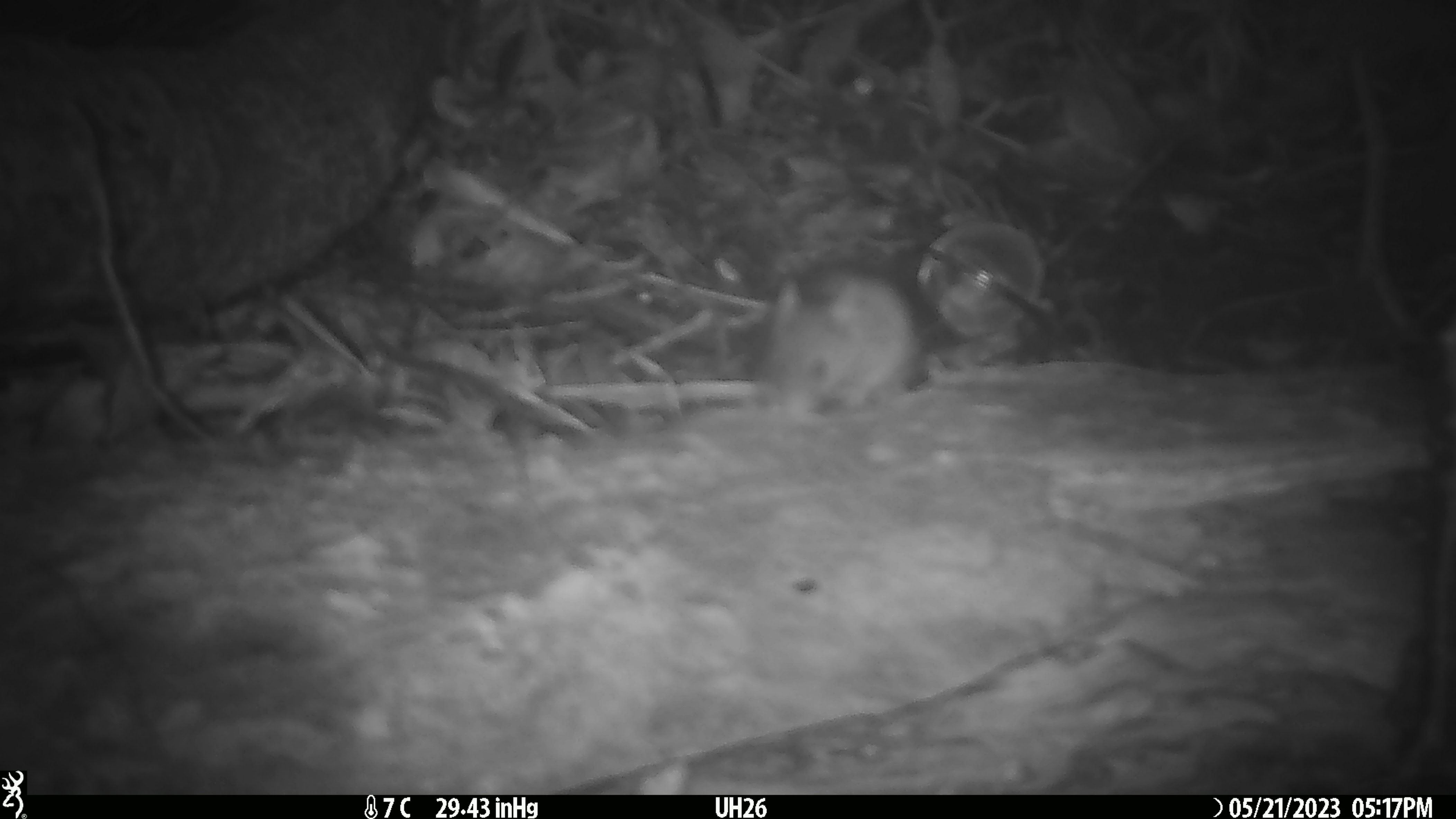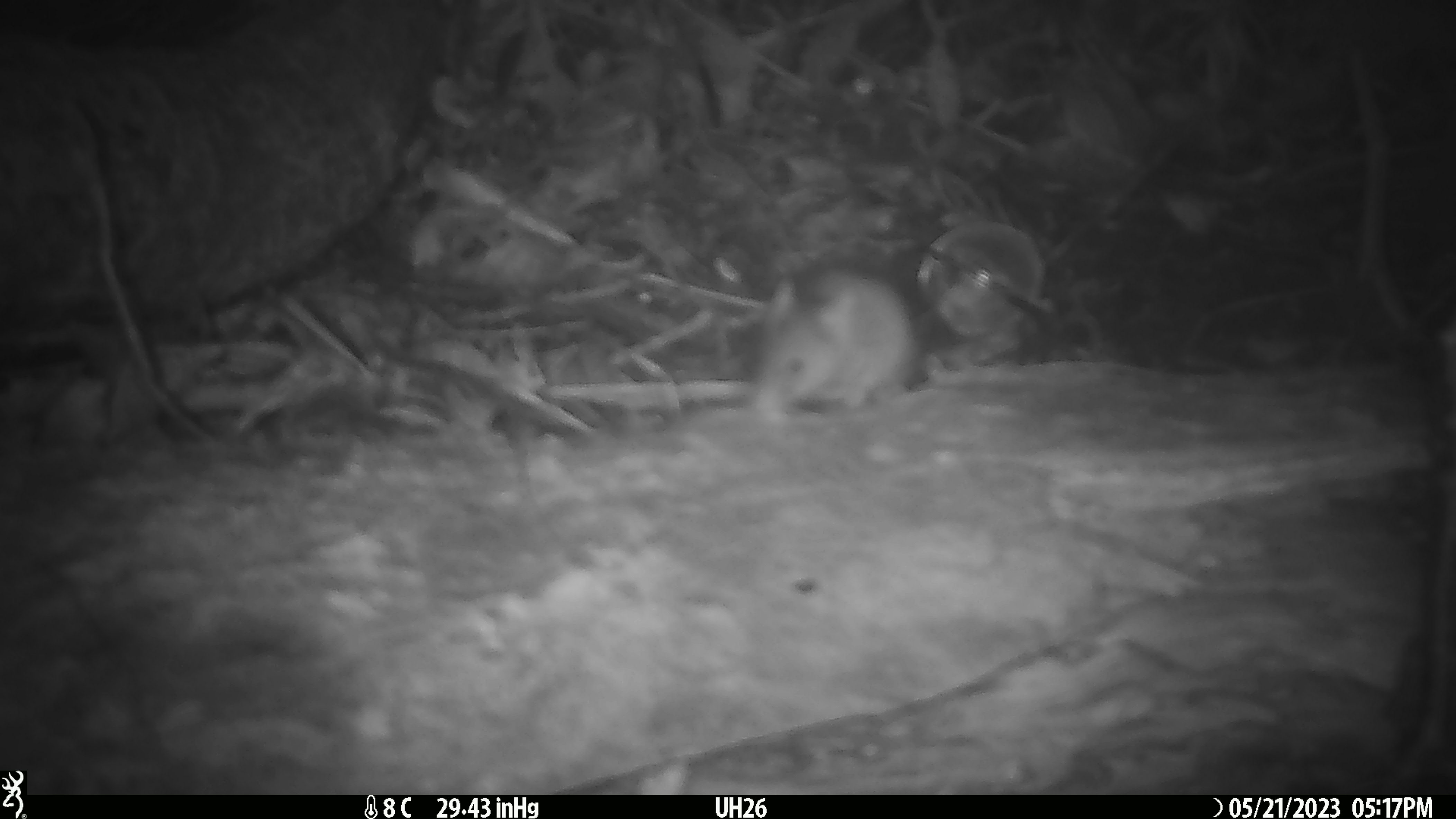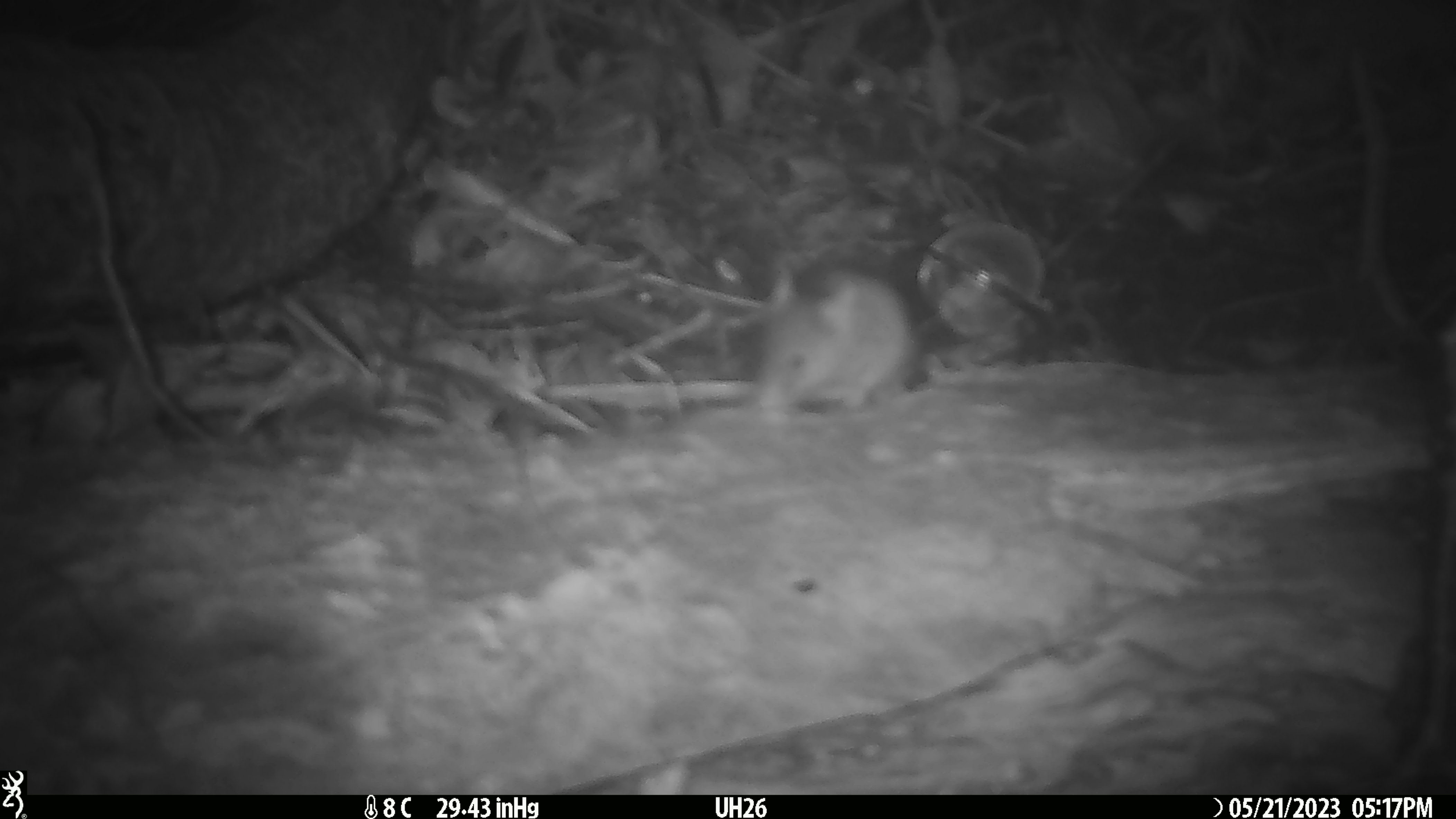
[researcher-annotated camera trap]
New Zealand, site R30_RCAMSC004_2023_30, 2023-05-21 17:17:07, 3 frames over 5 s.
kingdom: Animalia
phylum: Chordata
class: Mammalia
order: Rodentia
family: Muridae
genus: Mus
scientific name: Mus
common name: mouse